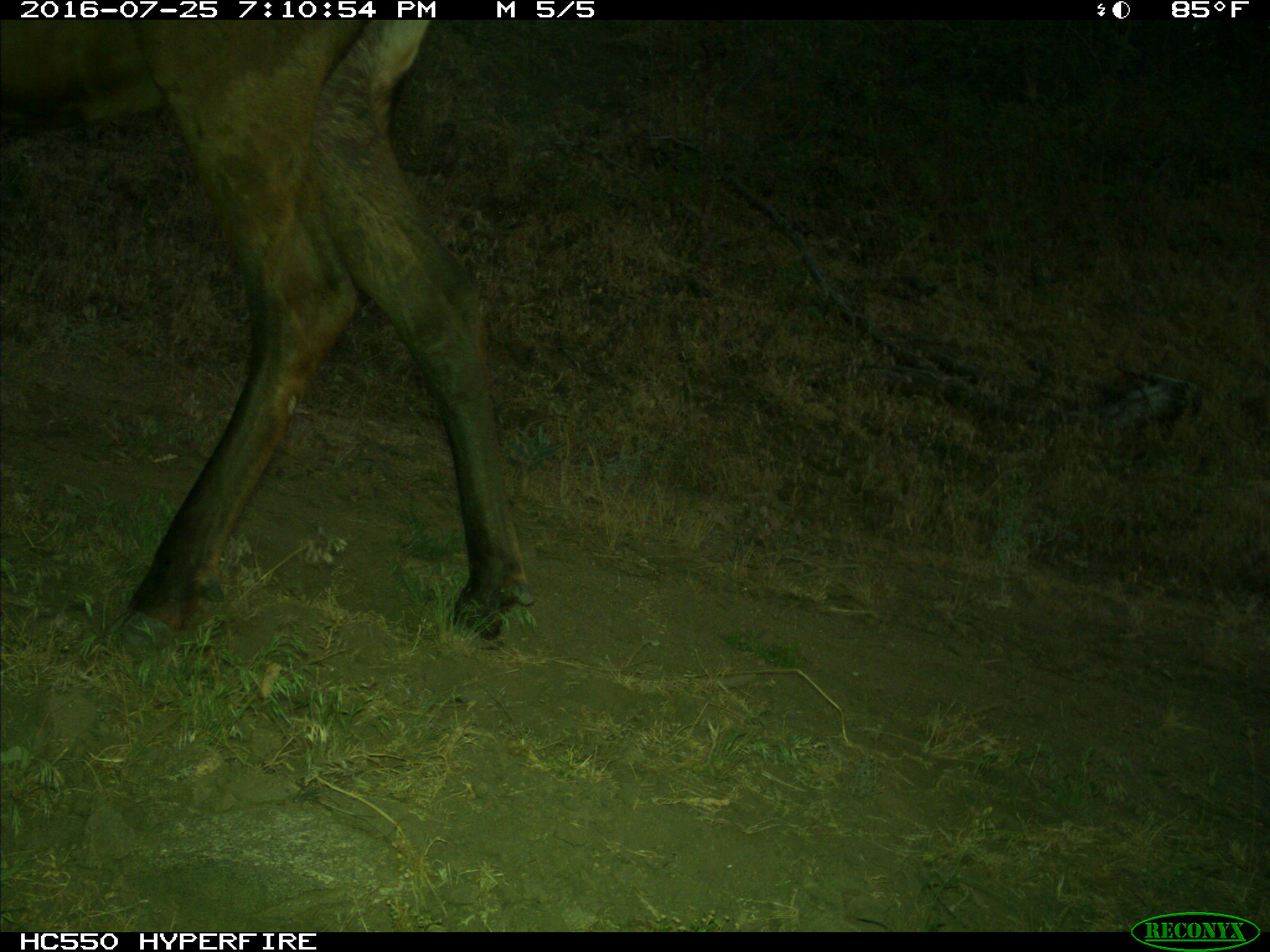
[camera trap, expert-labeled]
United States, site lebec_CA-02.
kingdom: Animalia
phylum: Chordata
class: Mammalia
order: Artiodactyla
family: Cervidae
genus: Cervus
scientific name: Cervus canadensis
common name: elk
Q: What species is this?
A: Cervus canadensis (elk).